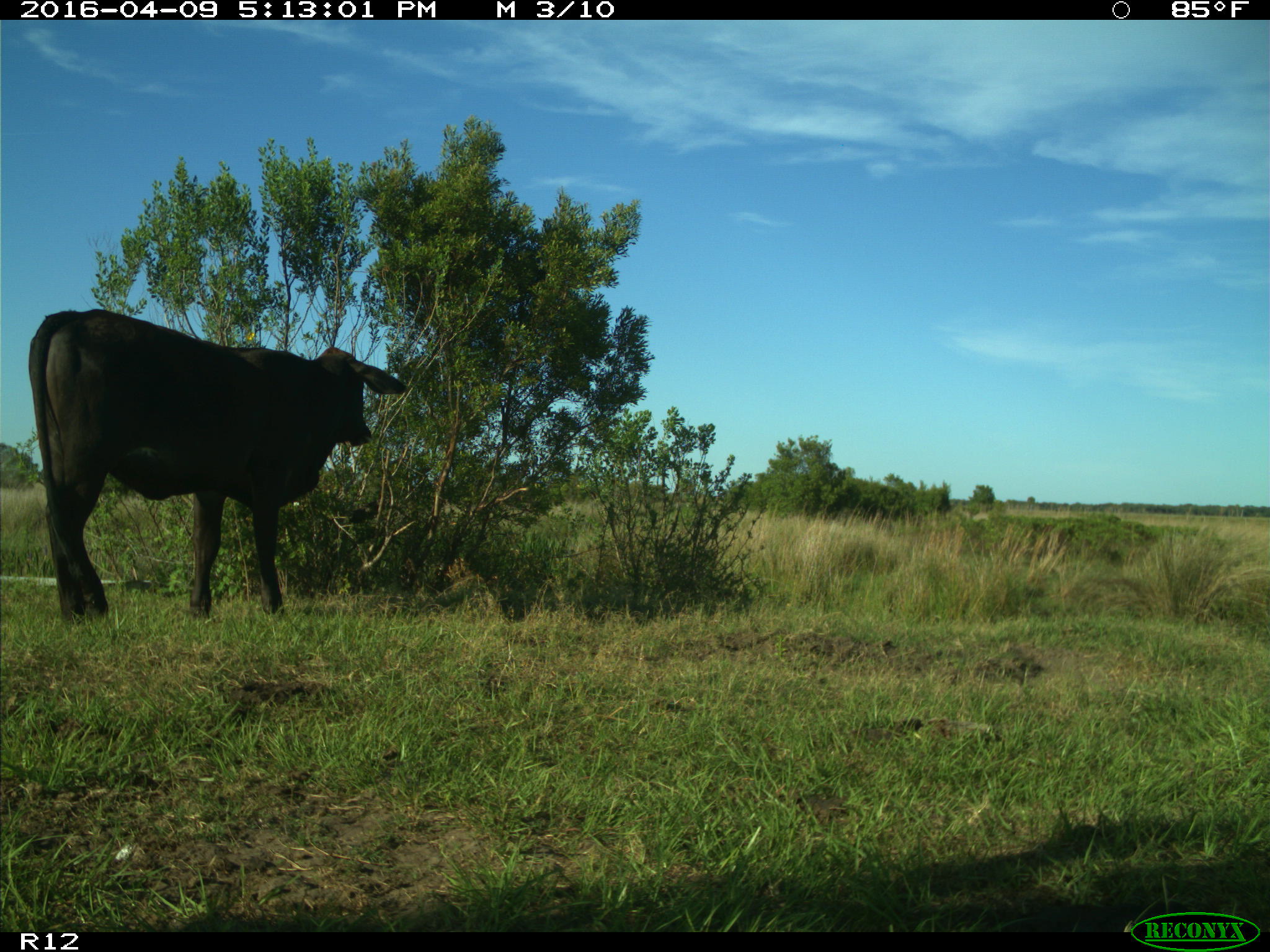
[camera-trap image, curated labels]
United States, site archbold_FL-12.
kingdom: Animalia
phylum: Chordata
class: Mammalia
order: Artiodactyla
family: Bovidae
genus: Bos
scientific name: Bos taurus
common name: domestic cow